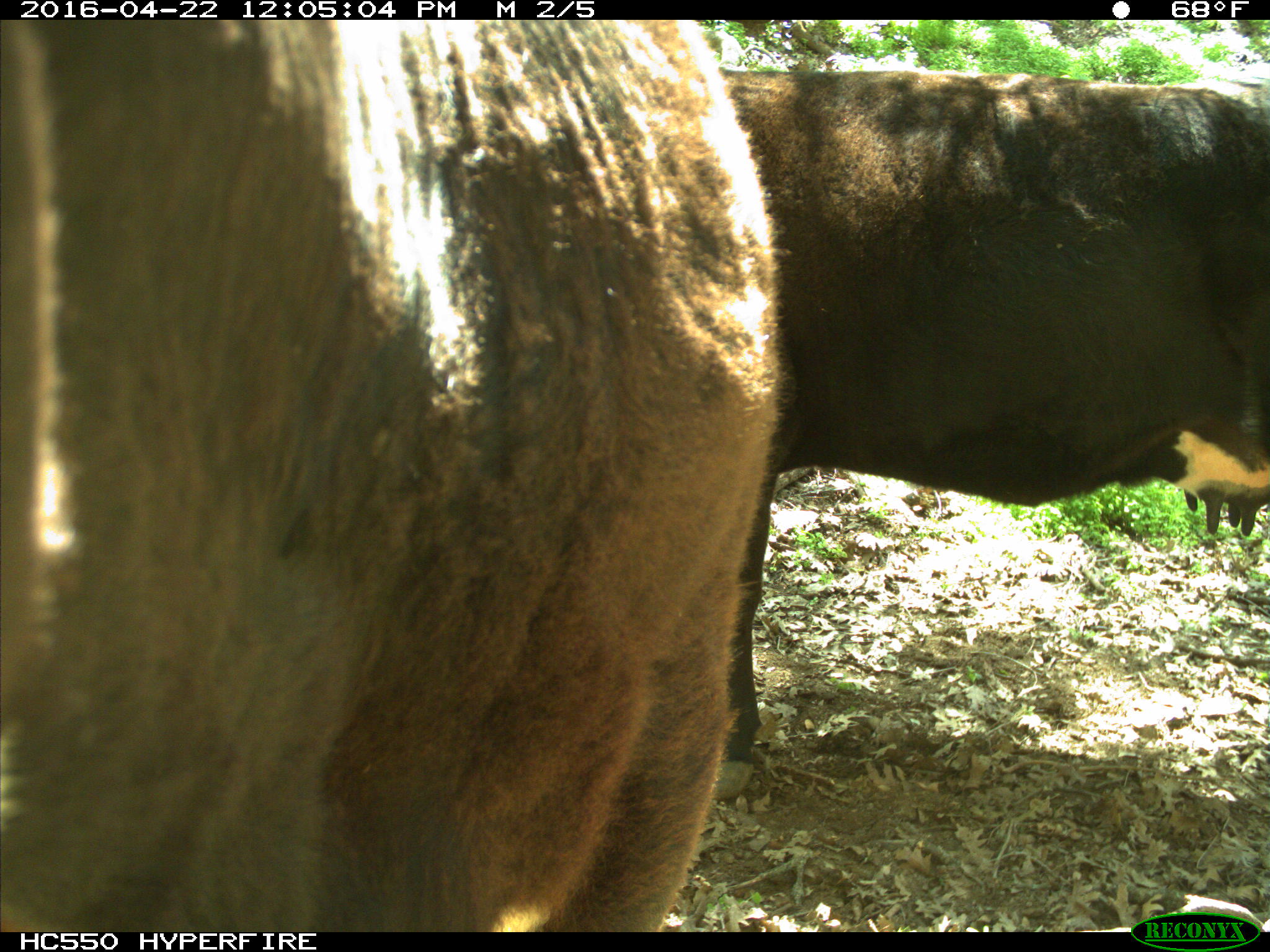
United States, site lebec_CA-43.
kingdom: Animalia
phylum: Chordata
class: Mammalia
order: Artiodactyla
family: Bovidae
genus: Bos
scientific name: Bos taurus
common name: domestic cow